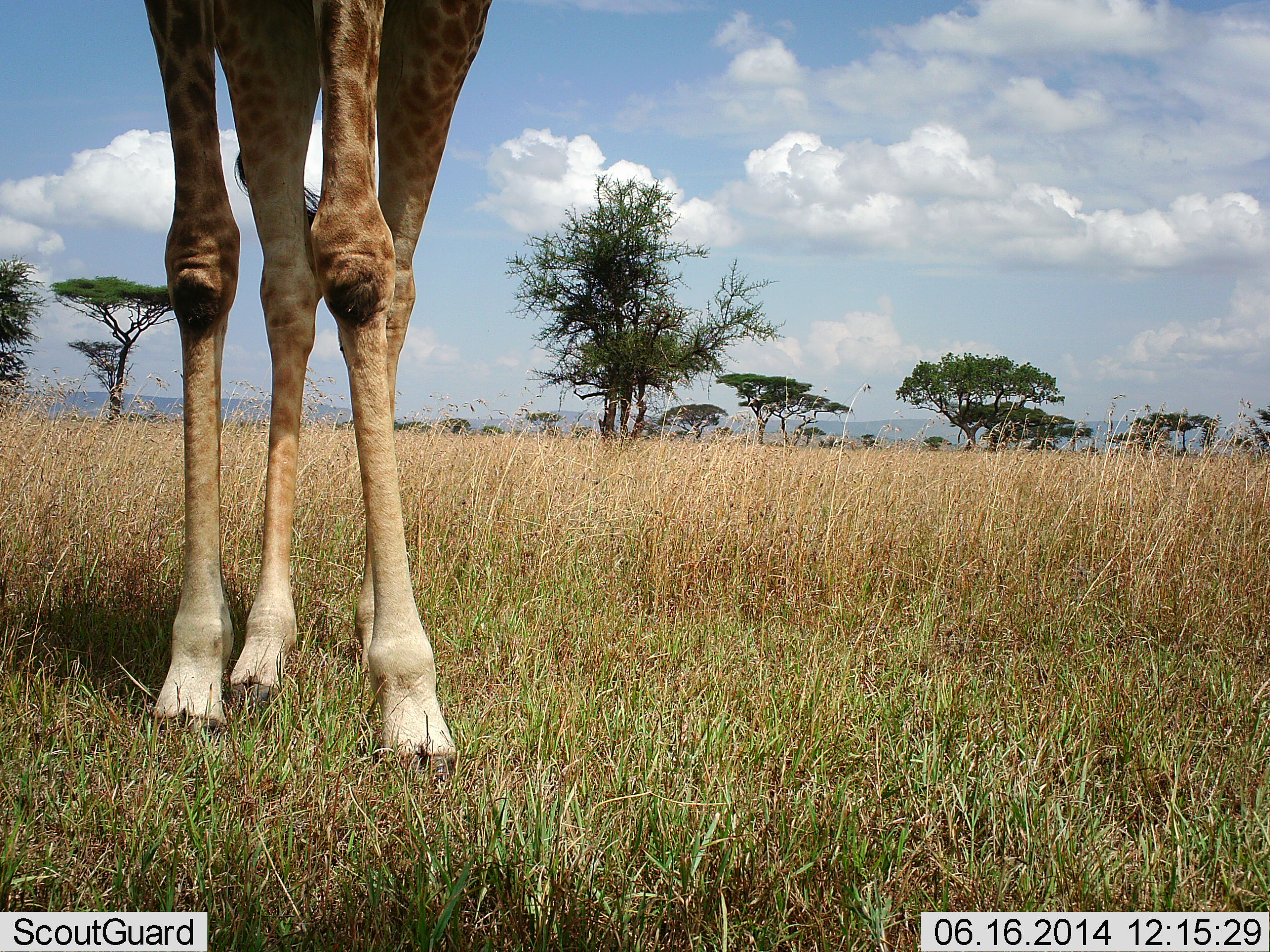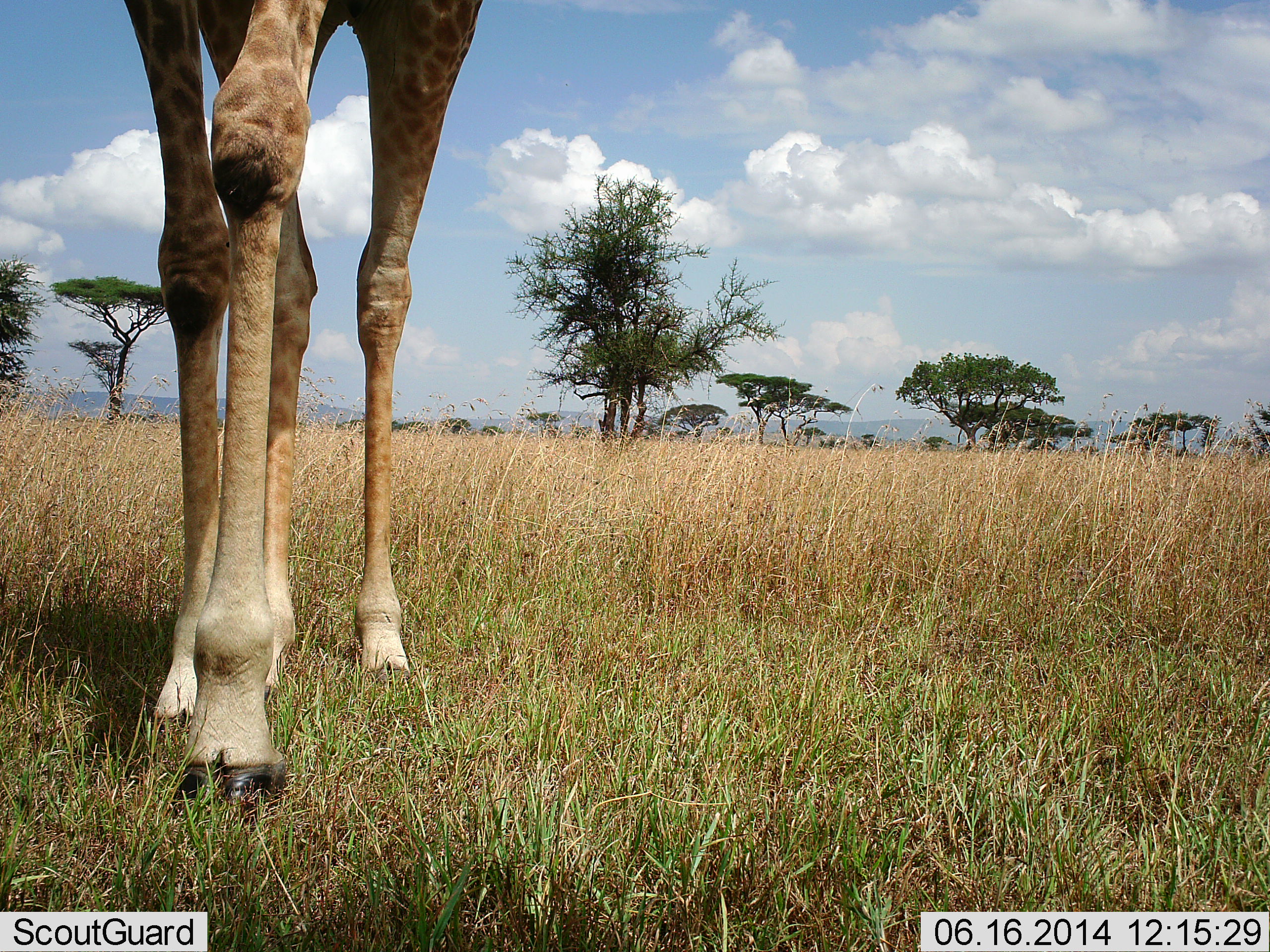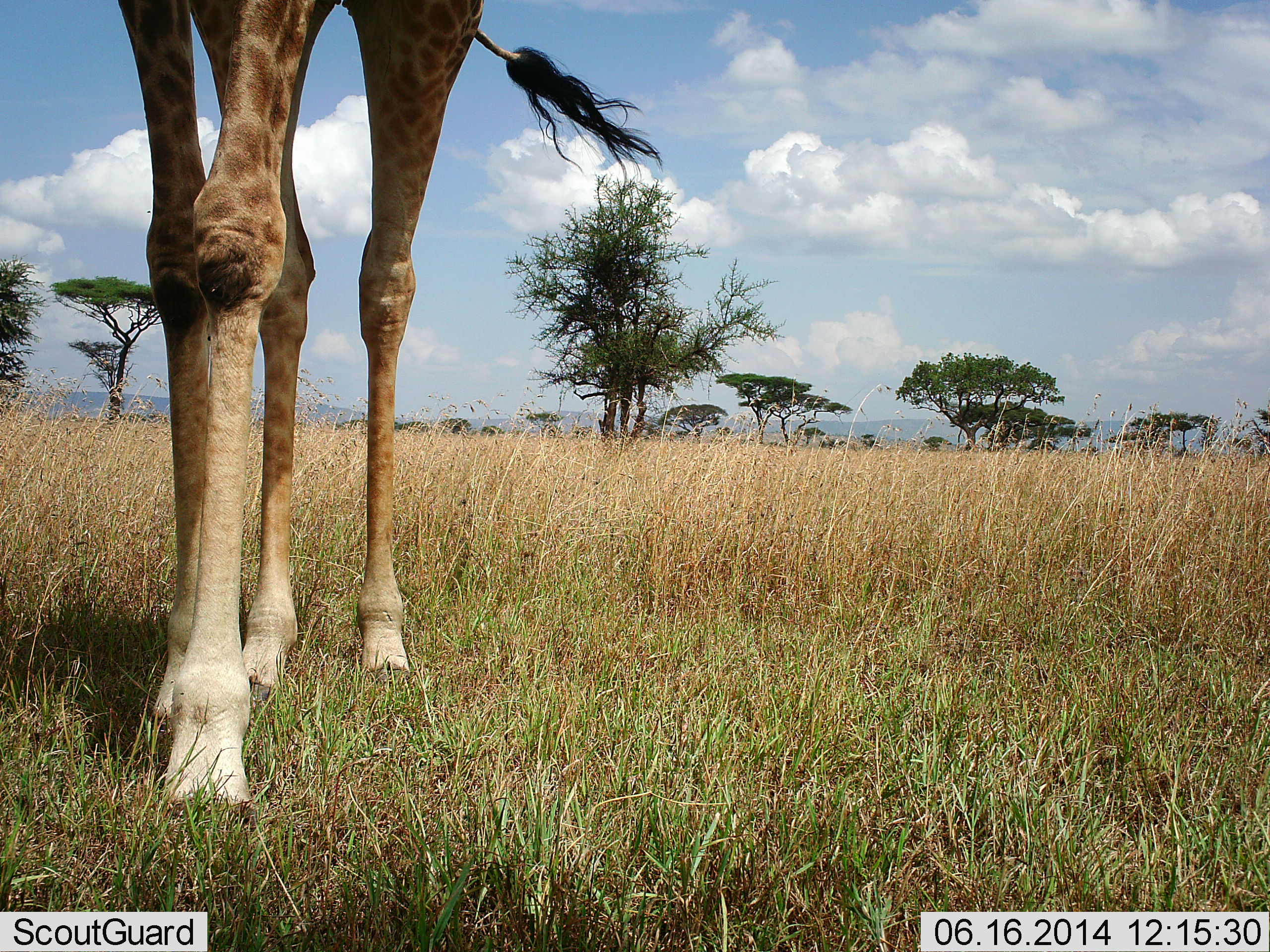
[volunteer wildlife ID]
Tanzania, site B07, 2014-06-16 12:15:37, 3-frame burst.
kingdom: Animalia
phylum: Chordata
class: Mammalia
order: Artiodactyla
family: Giraffidae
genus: Giraffa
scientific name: Giraffa camelopardalis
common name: giraffe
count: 1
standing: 90%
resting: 0%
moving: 10%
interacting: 10%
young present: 0%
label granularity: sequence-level